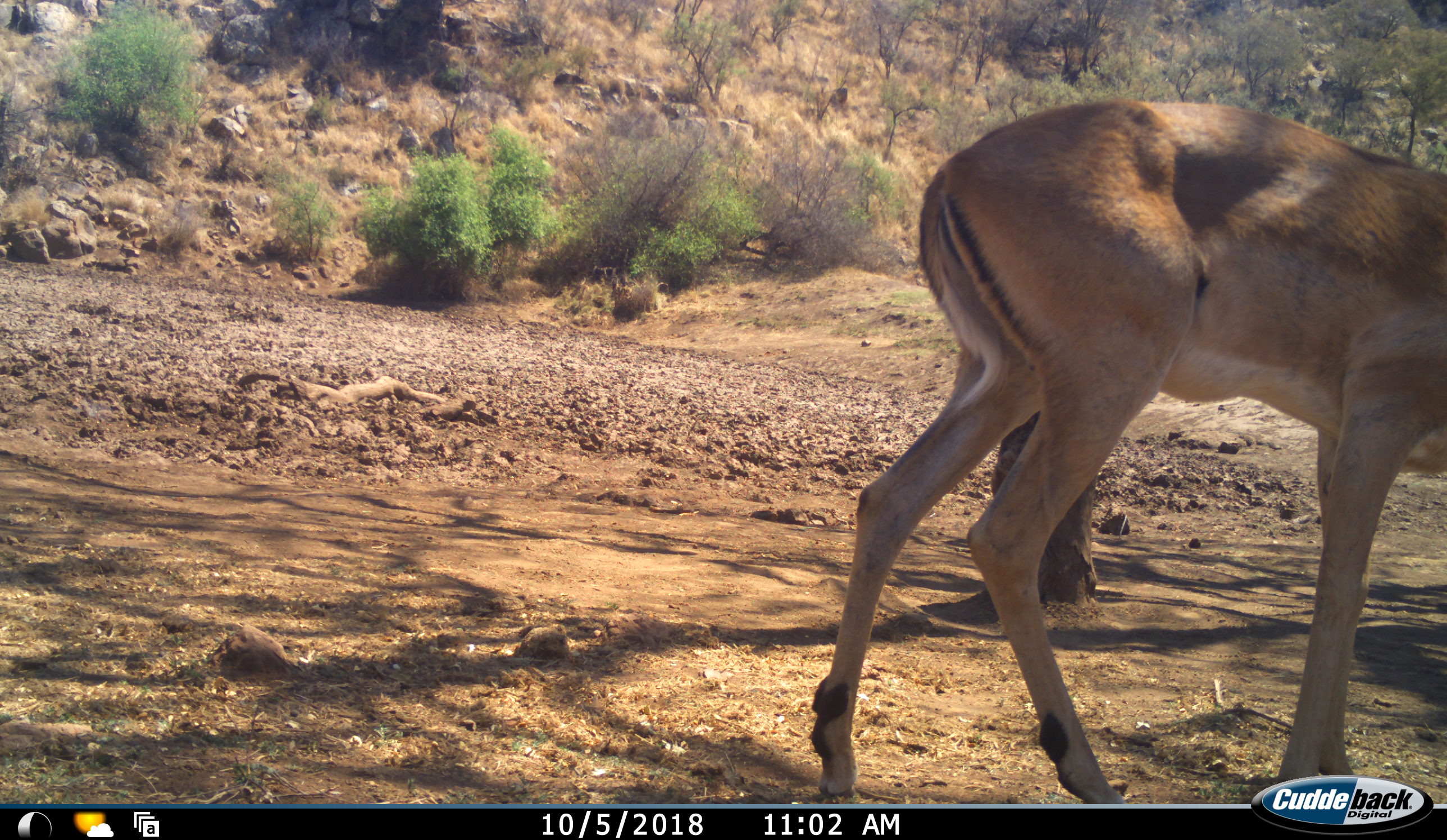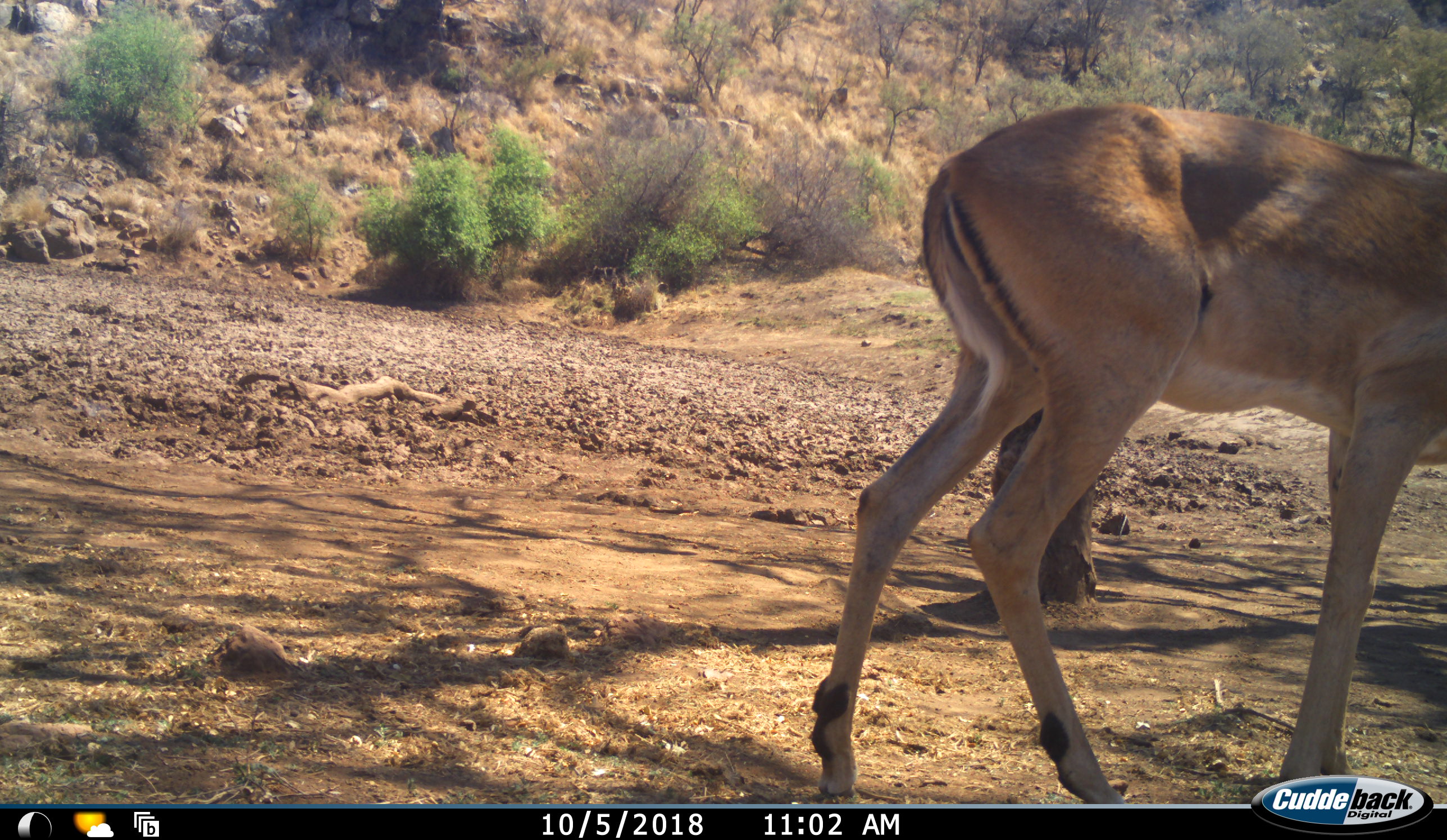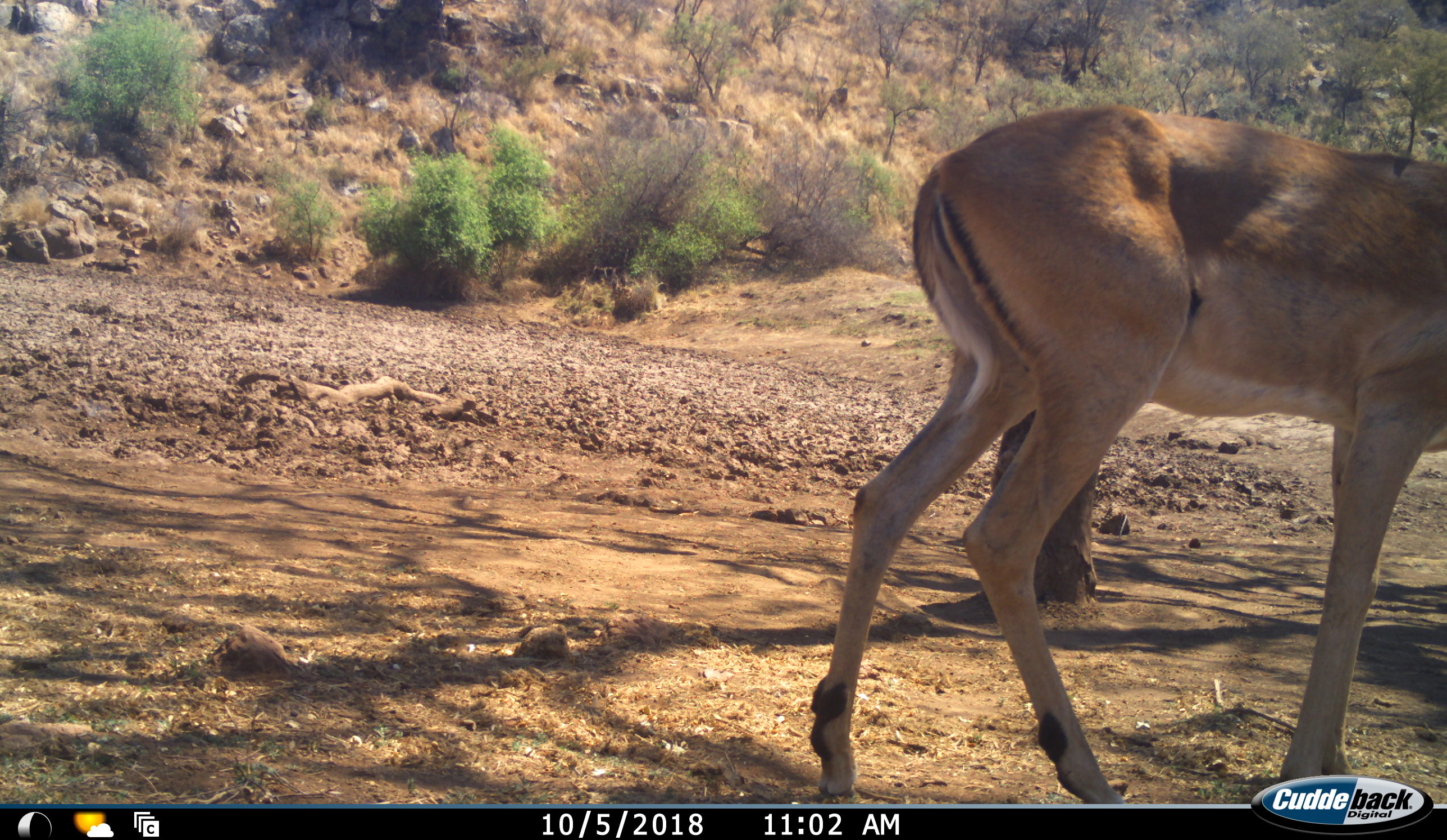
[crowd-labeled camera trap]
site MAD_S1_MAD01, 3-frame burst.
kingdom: Animalia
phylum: Chordata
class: Mammalia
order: Artiodactyla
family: Bovidae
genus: Aepyceros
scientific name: Aepyceros melampus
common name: impala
Impala (Aepyceros melampus), count 1. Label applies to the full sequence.